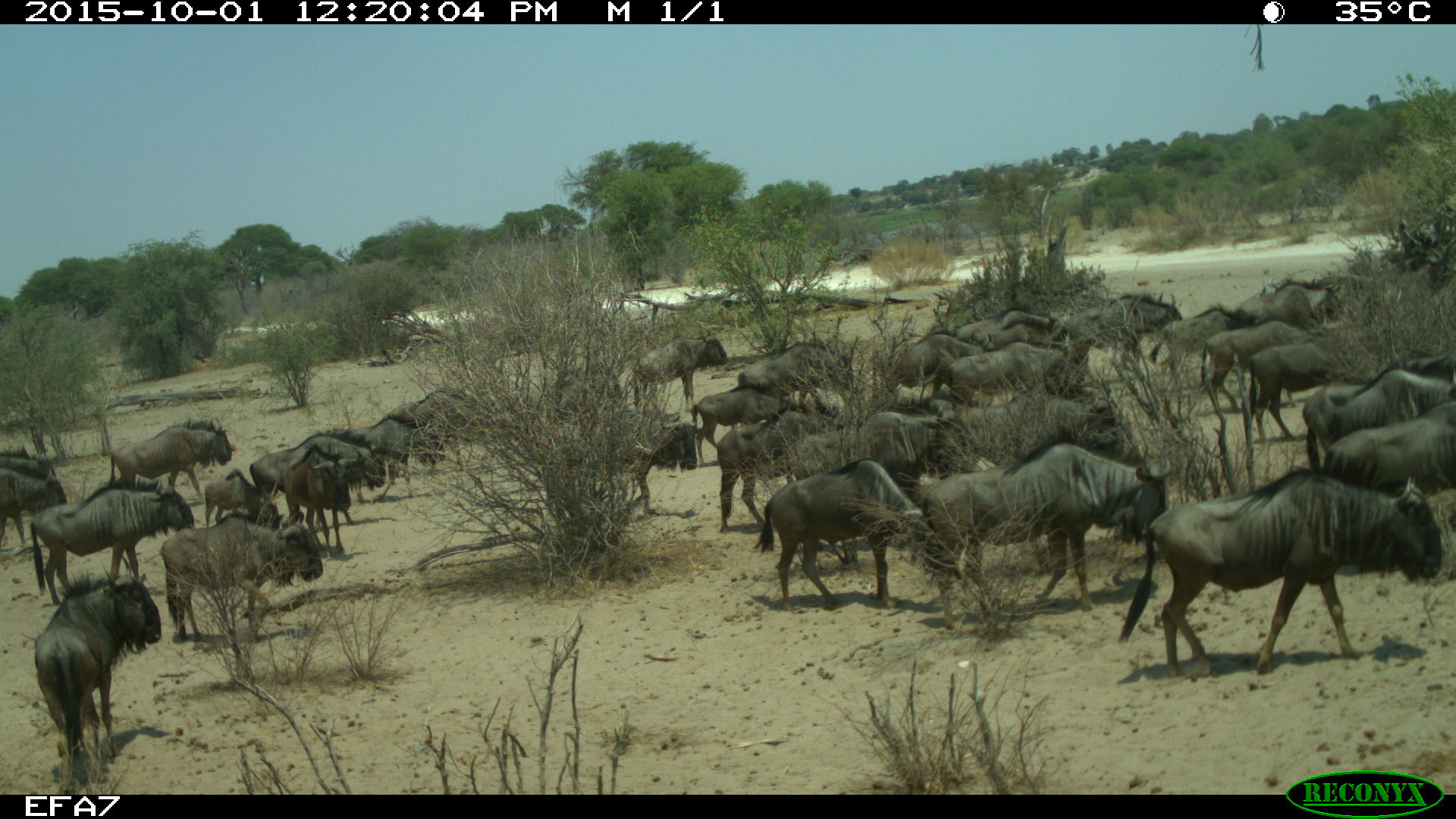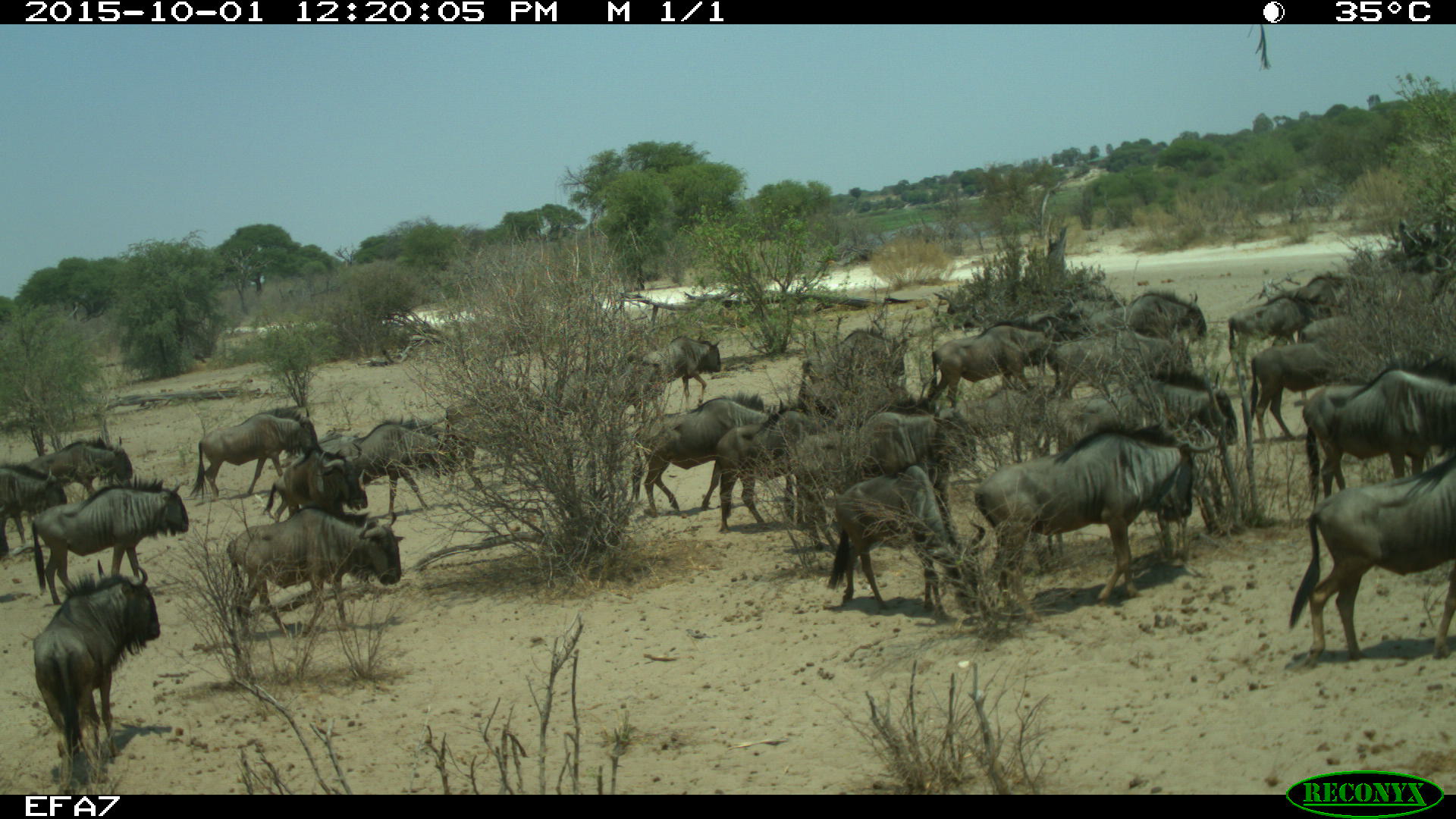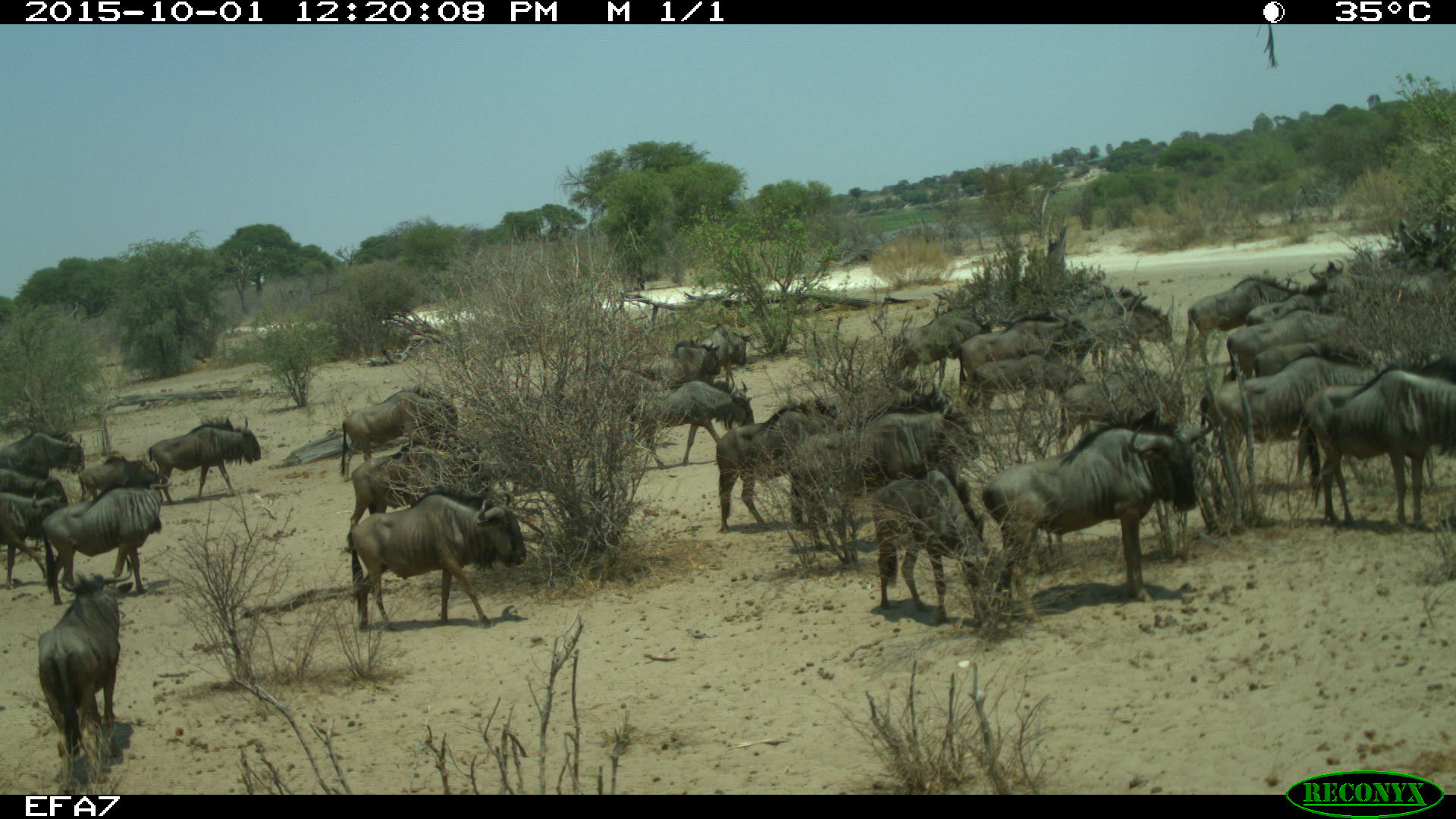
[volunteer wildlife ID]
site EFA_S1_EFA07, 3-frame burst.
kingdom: Animalia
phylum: Chordata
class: Mammalia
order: Artiodactyla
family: Bovidae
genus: Connochaetes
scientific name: Connochaetes taurinus taurinus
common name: blue wildebeest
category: wildebeestblue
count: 51+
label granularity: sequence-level